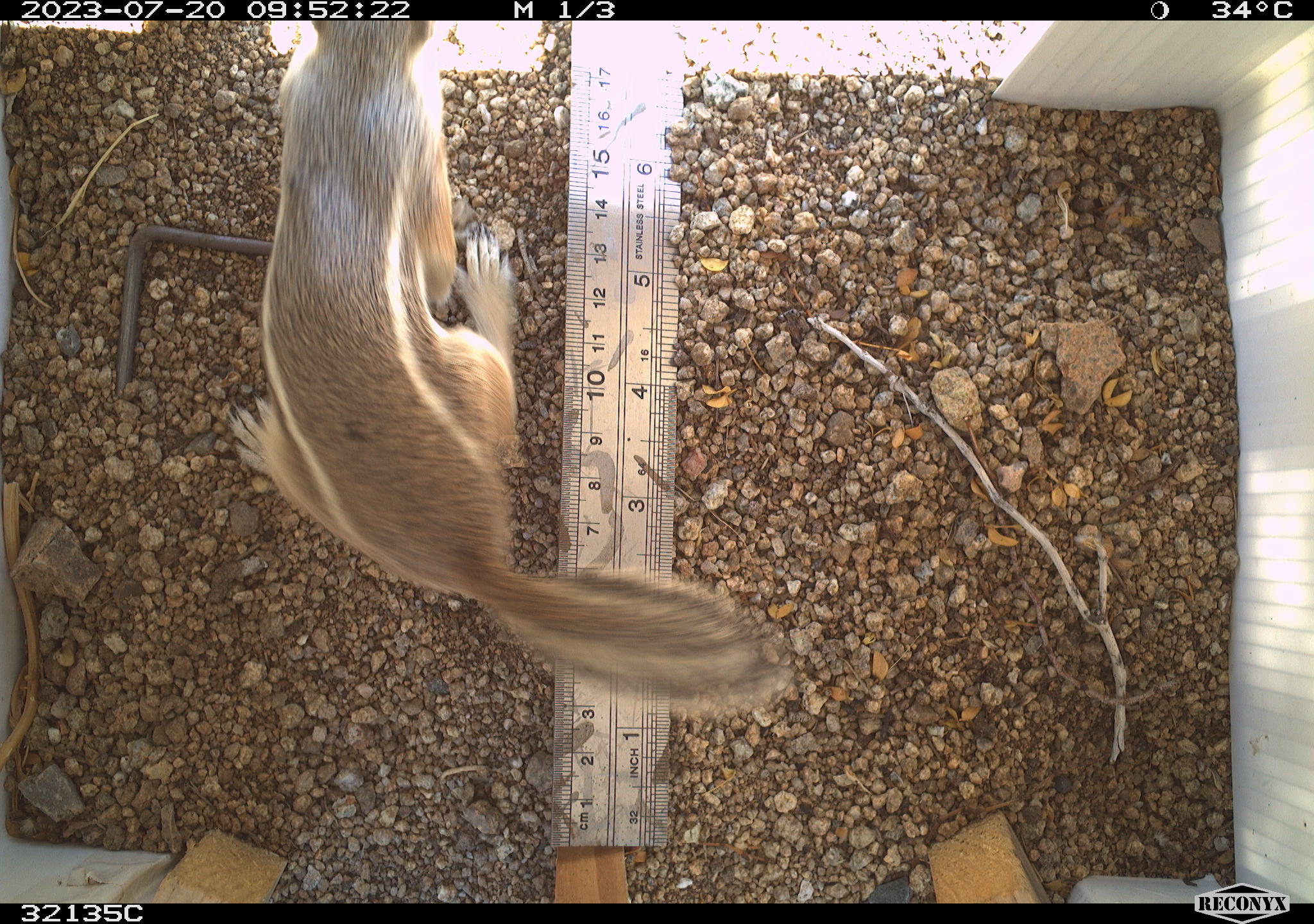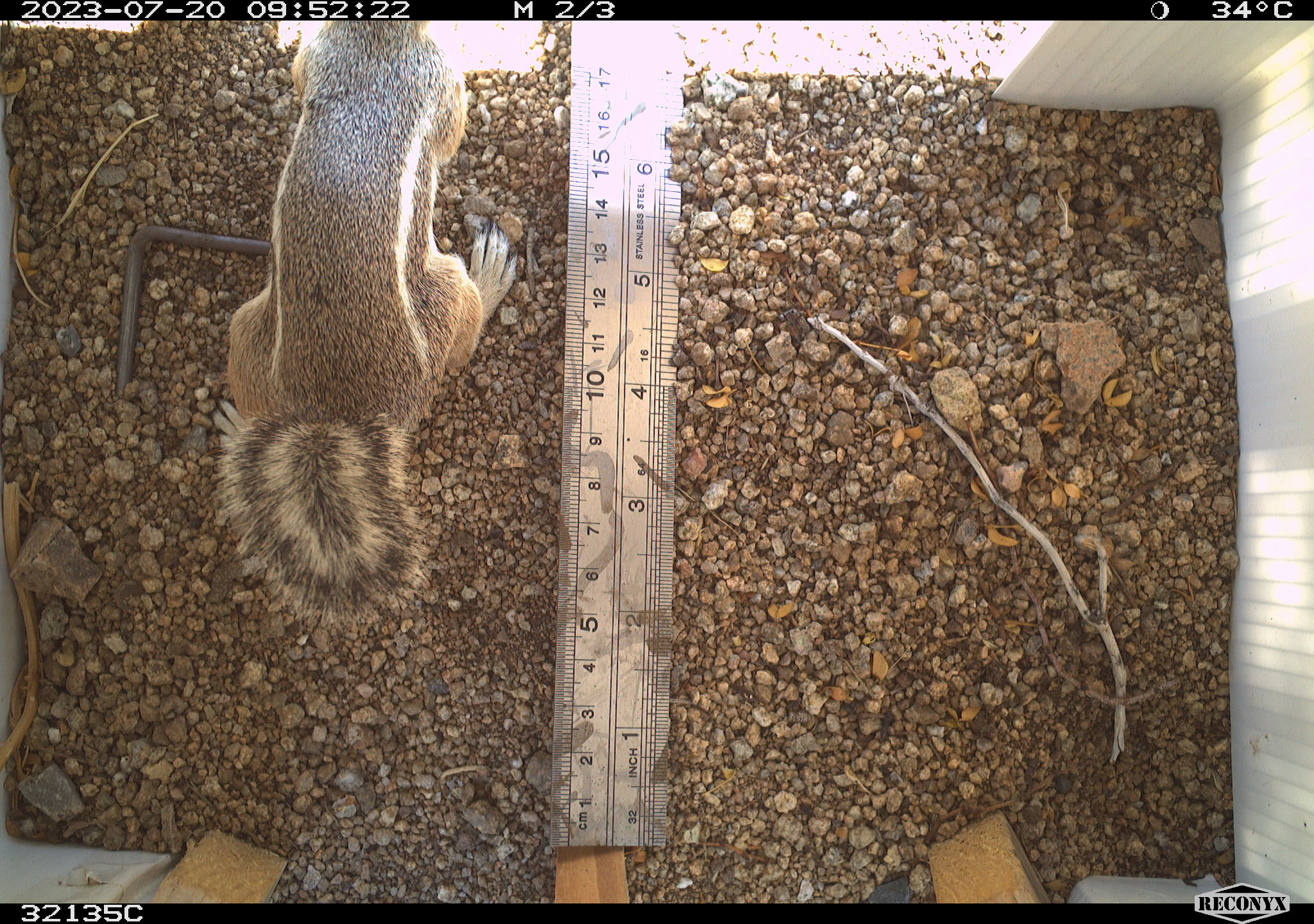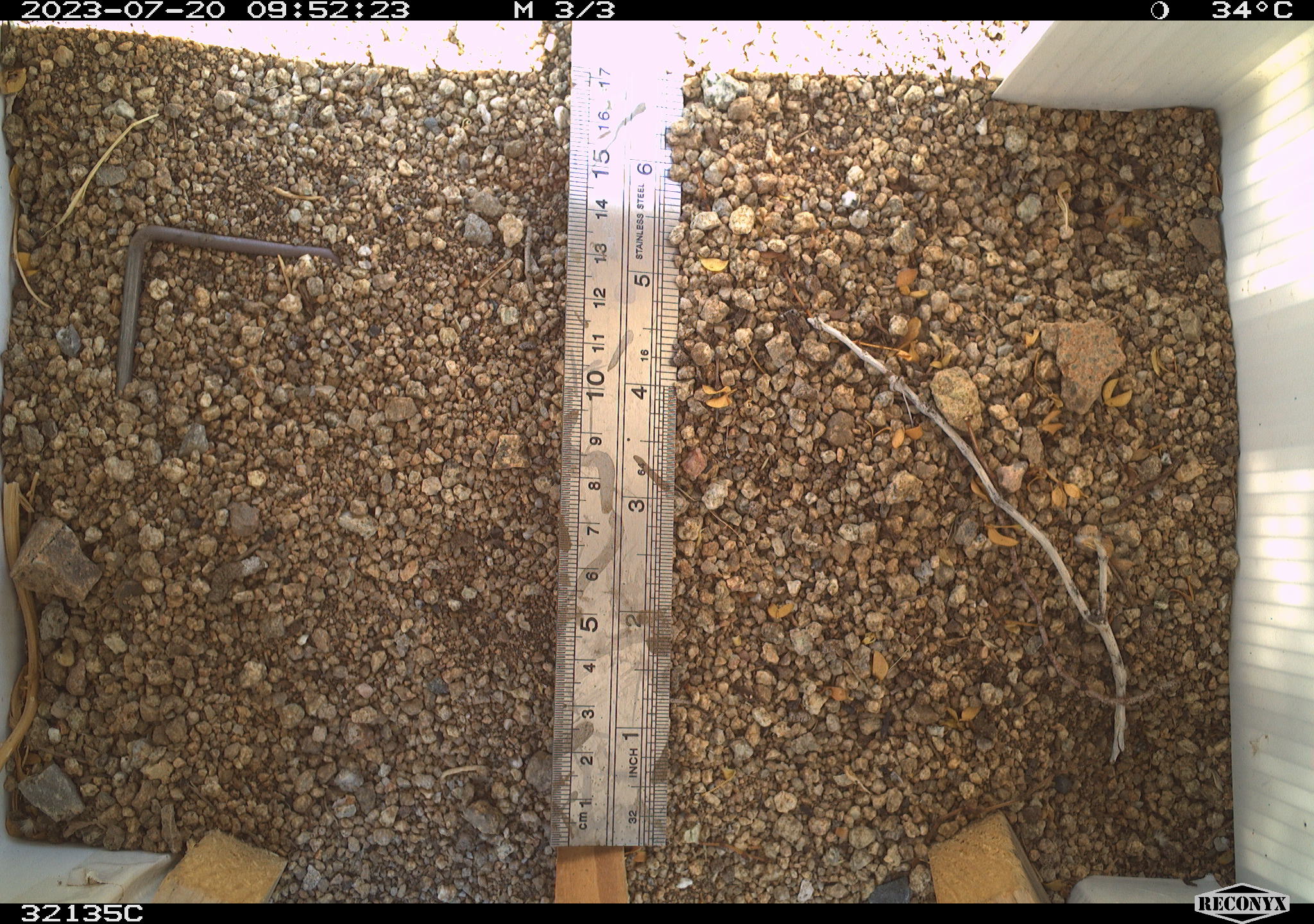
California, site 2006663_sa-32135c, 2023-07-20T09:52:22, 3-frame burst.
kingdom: Animalia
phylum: Chordata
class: Mammalia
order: Rodentia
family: Sciuridae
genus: Ammospermophilus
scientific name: Ammospermophilus leucurus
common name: white-tailed antelope squirrel